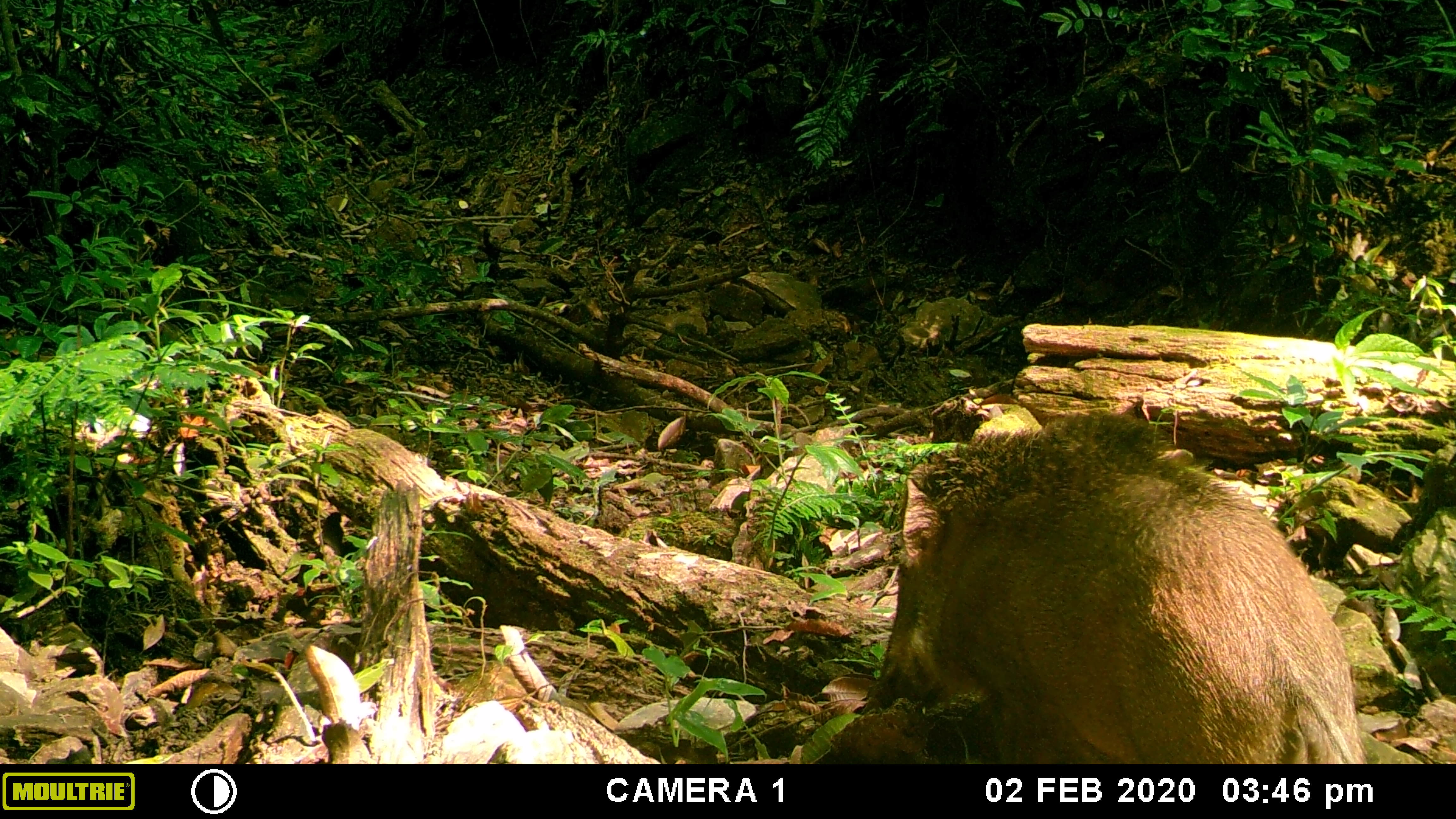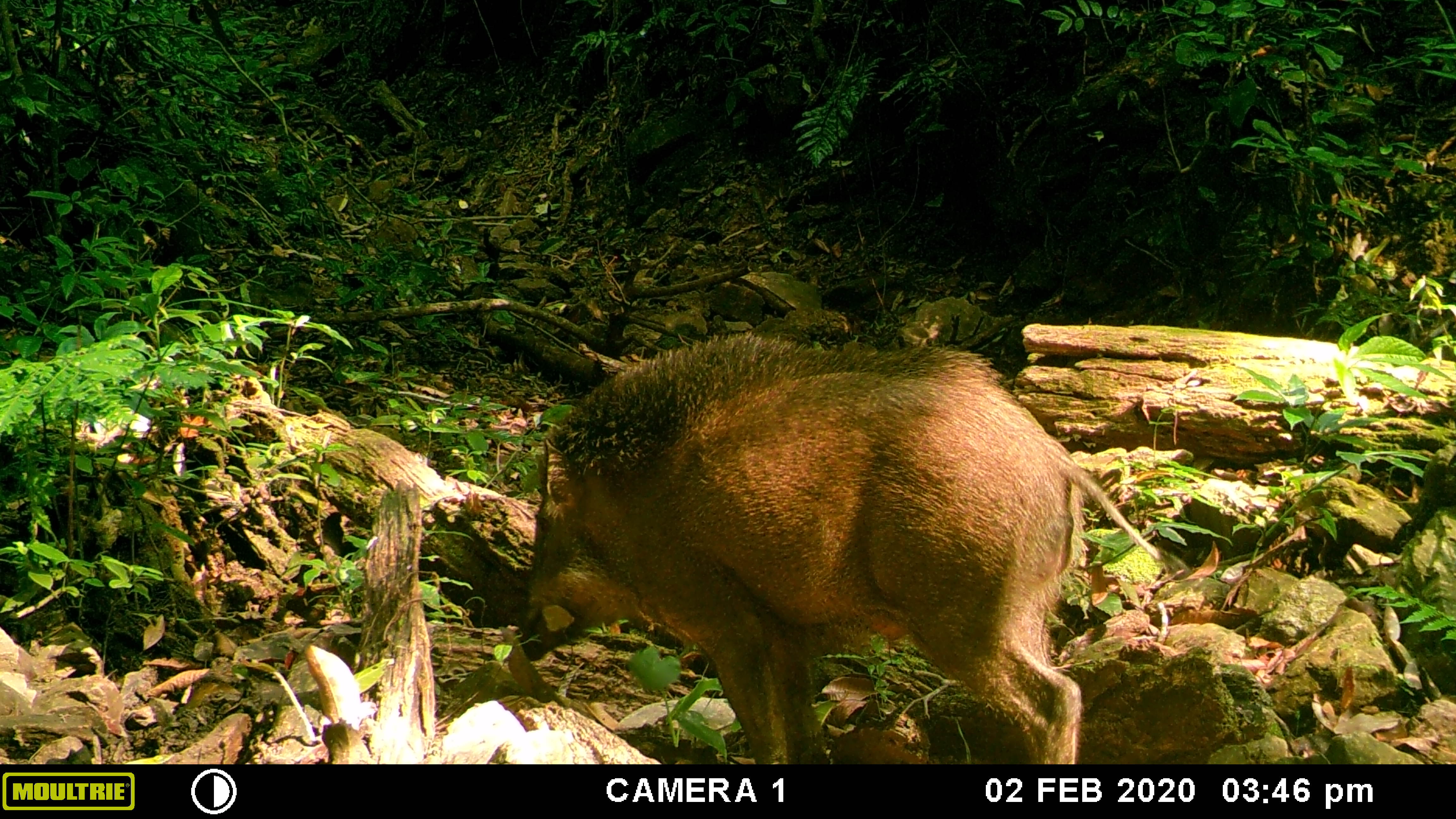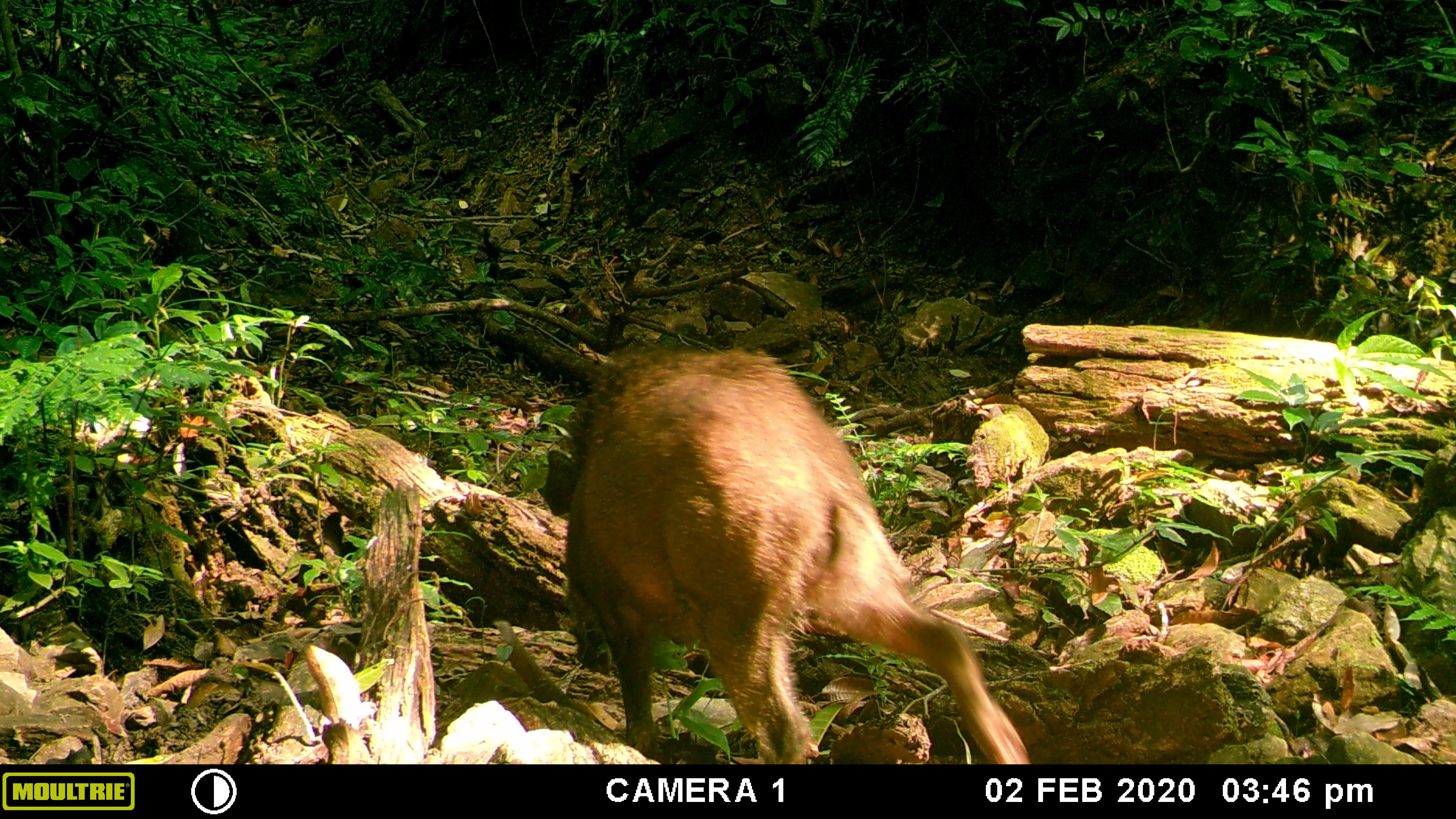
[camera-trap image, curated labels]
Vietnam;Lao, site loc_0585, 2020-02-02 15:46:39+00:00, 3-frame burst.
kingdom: Animalia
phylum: Chordata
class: Mammalia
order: Artiodactyla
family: Suidae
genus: Sus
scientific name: Sus scrofa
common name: eurasian wild pig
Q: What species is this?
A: Eurasian wild pig (Sus scrofa).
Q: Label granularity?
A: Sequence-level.